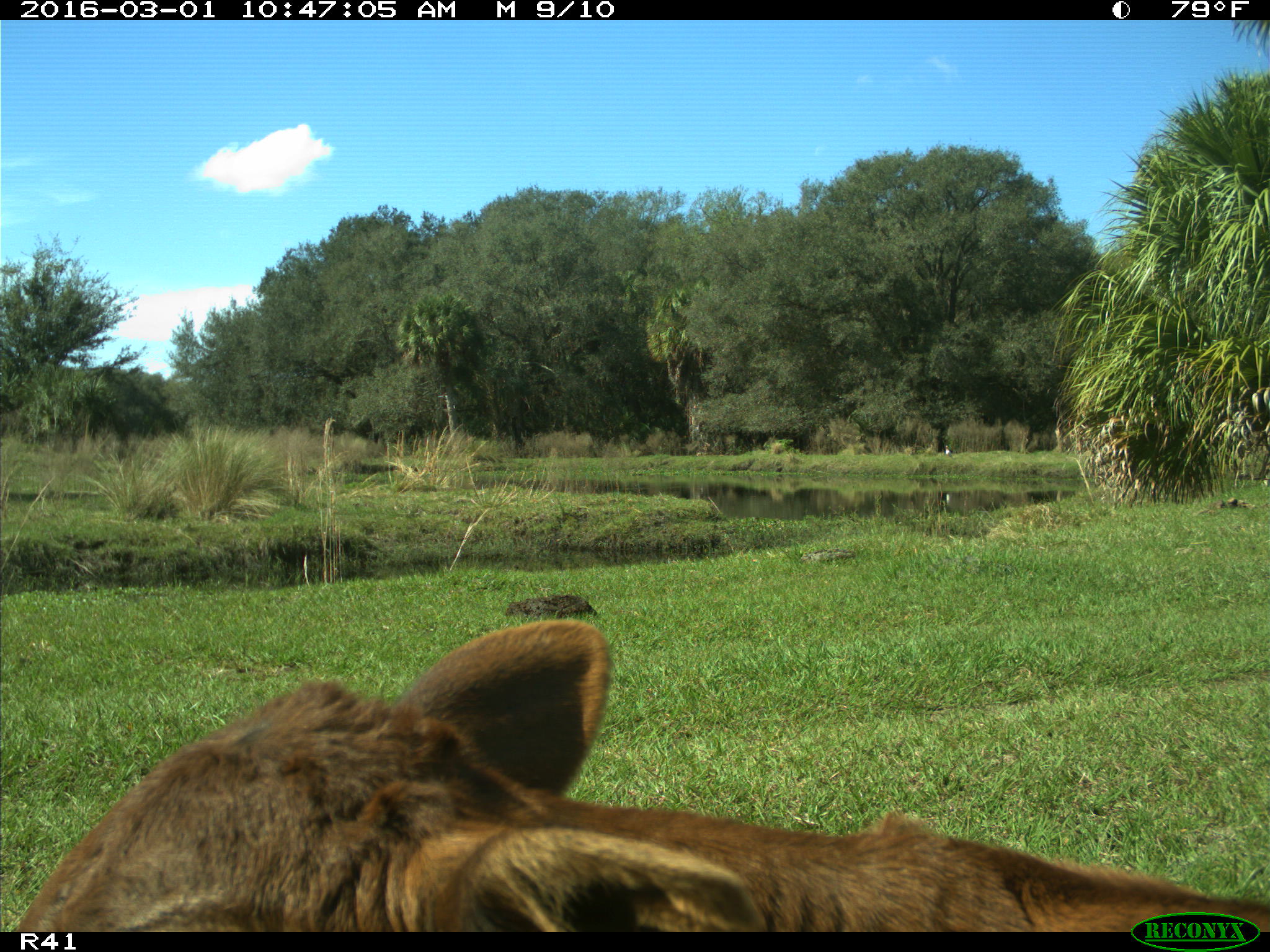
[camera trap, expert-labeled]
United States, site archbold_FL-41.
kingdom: Animalia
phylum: Chordata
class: Mammalia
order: Artiodactyla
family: Bovidae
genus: Bos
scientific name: Bos taurus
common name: domestic cow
Bos taurus (domestic cow).